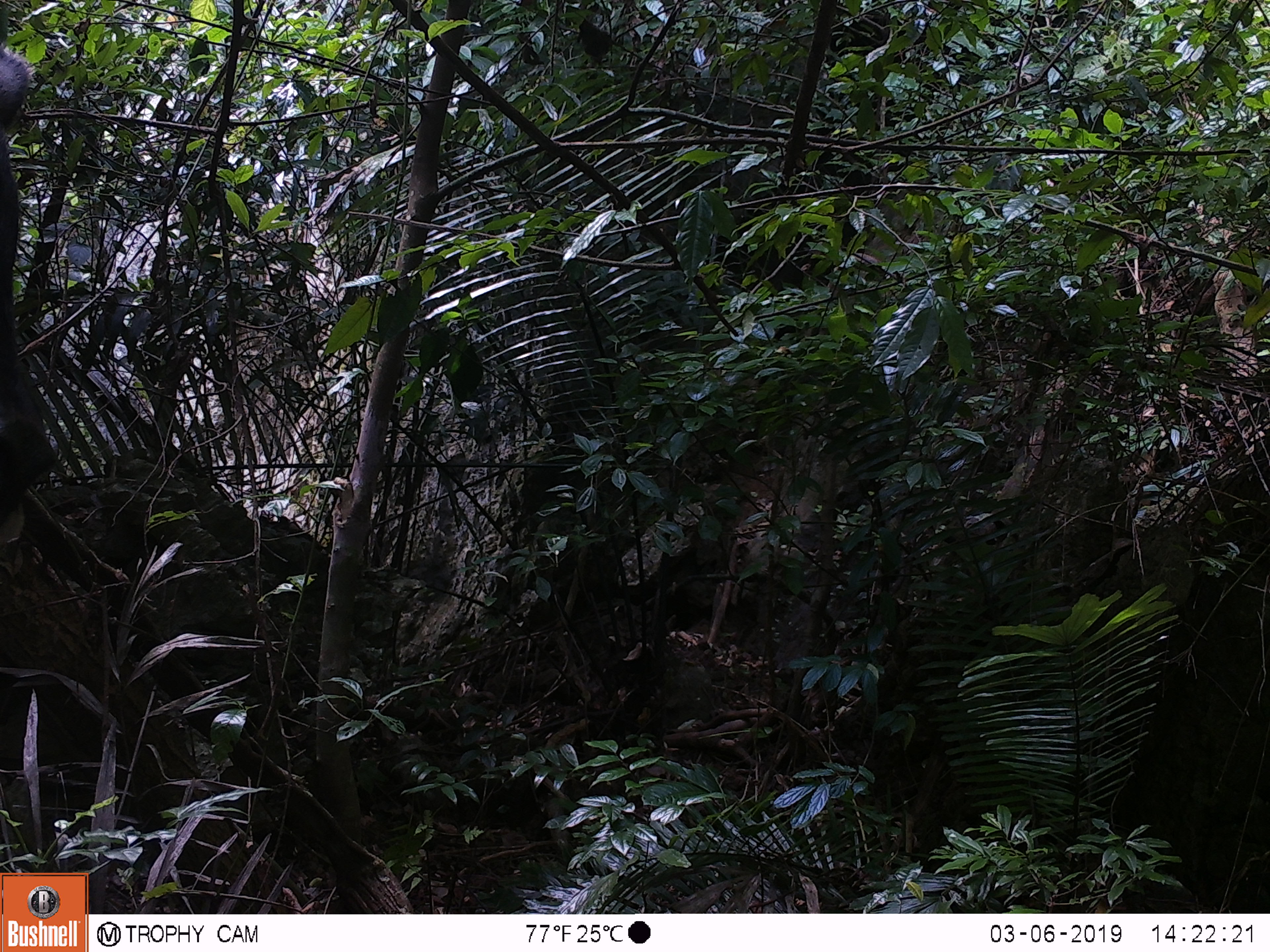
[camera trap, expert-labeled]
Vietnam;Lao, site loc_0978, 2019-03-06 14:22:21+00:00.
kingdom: Animalia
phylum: Chordata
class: Mammalia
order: Artiodactyla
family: Bovidae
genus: Capricornis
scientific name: Capricornis sumatraensis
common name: chinese serow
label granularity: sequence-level